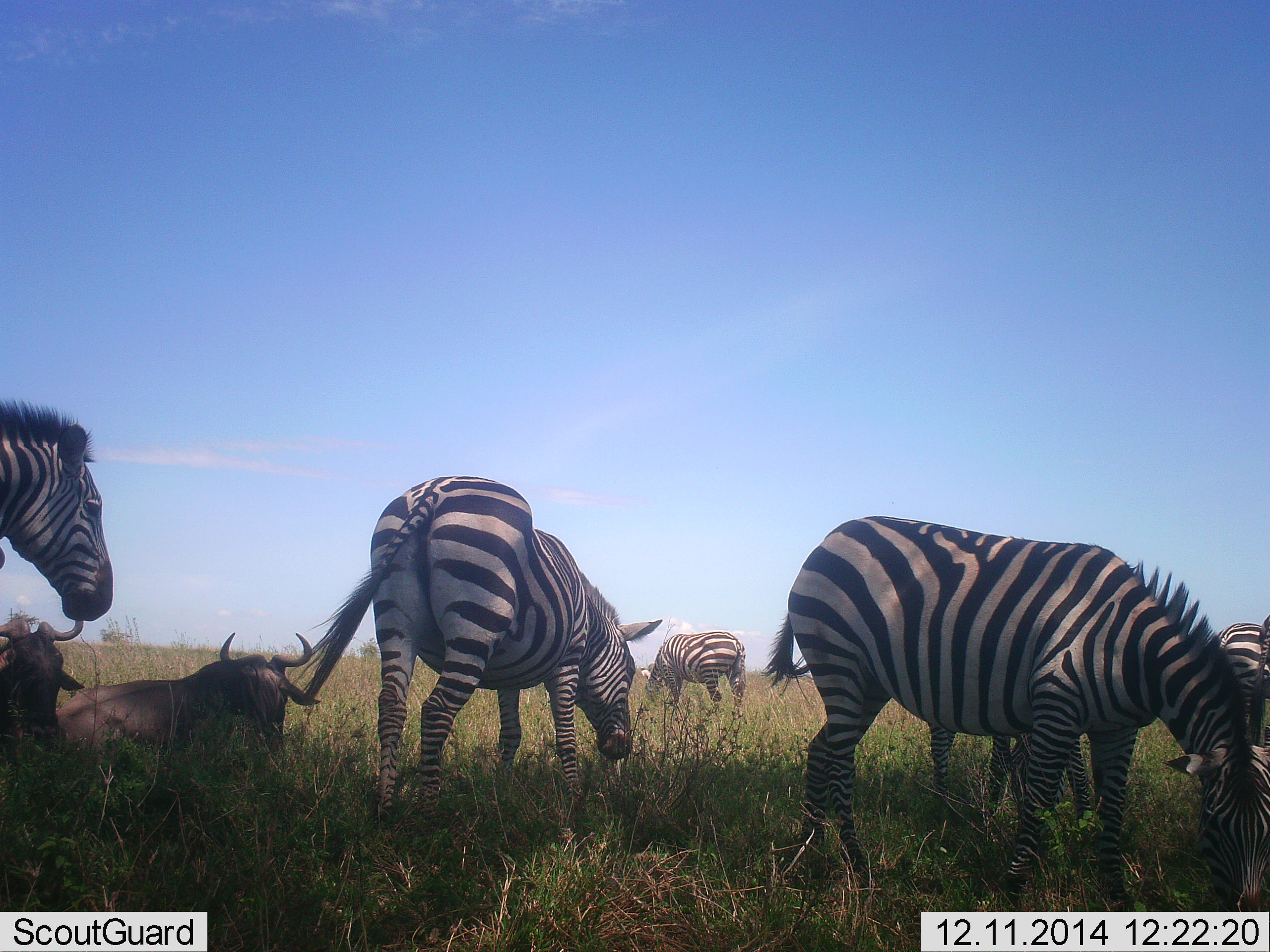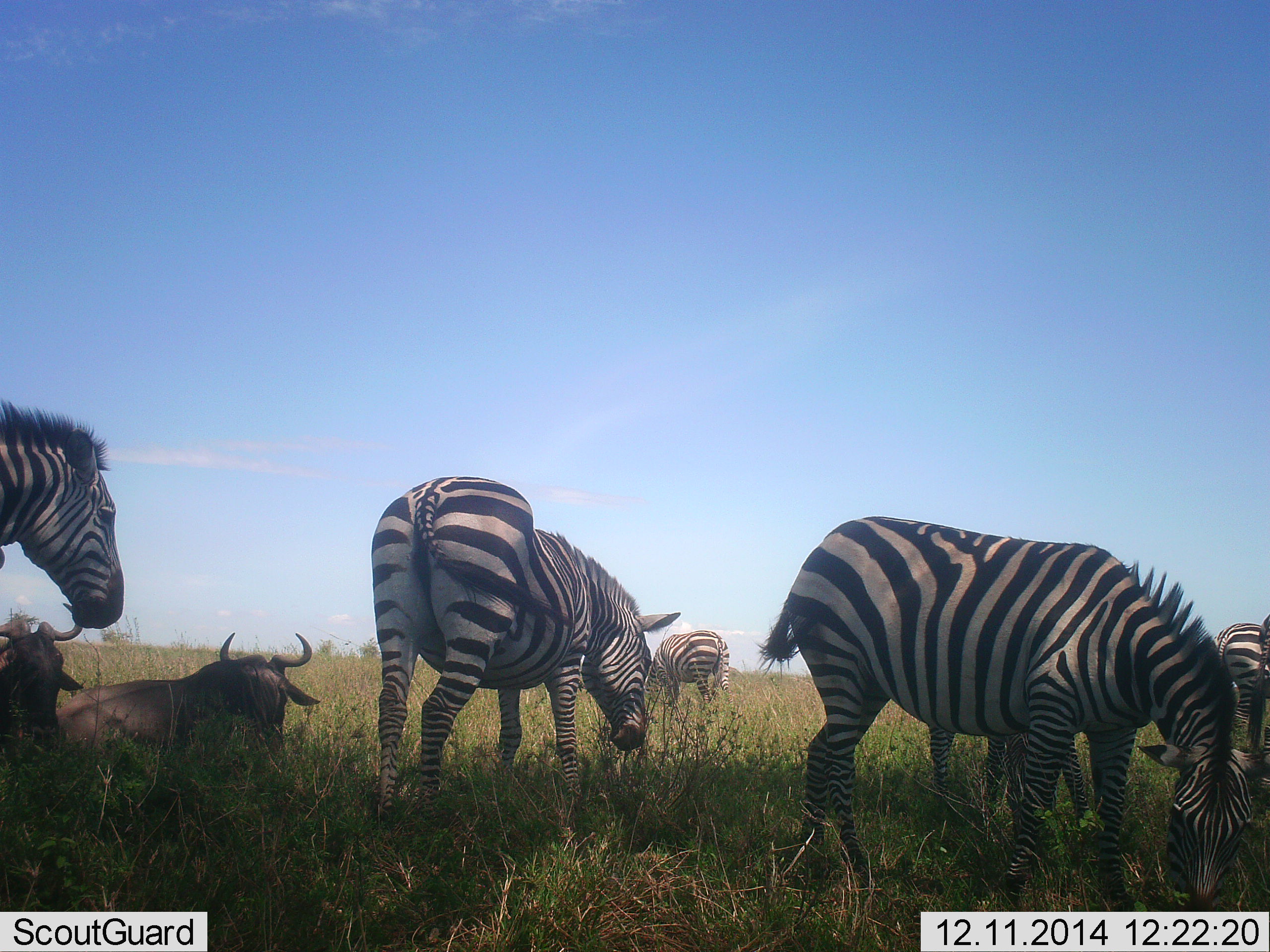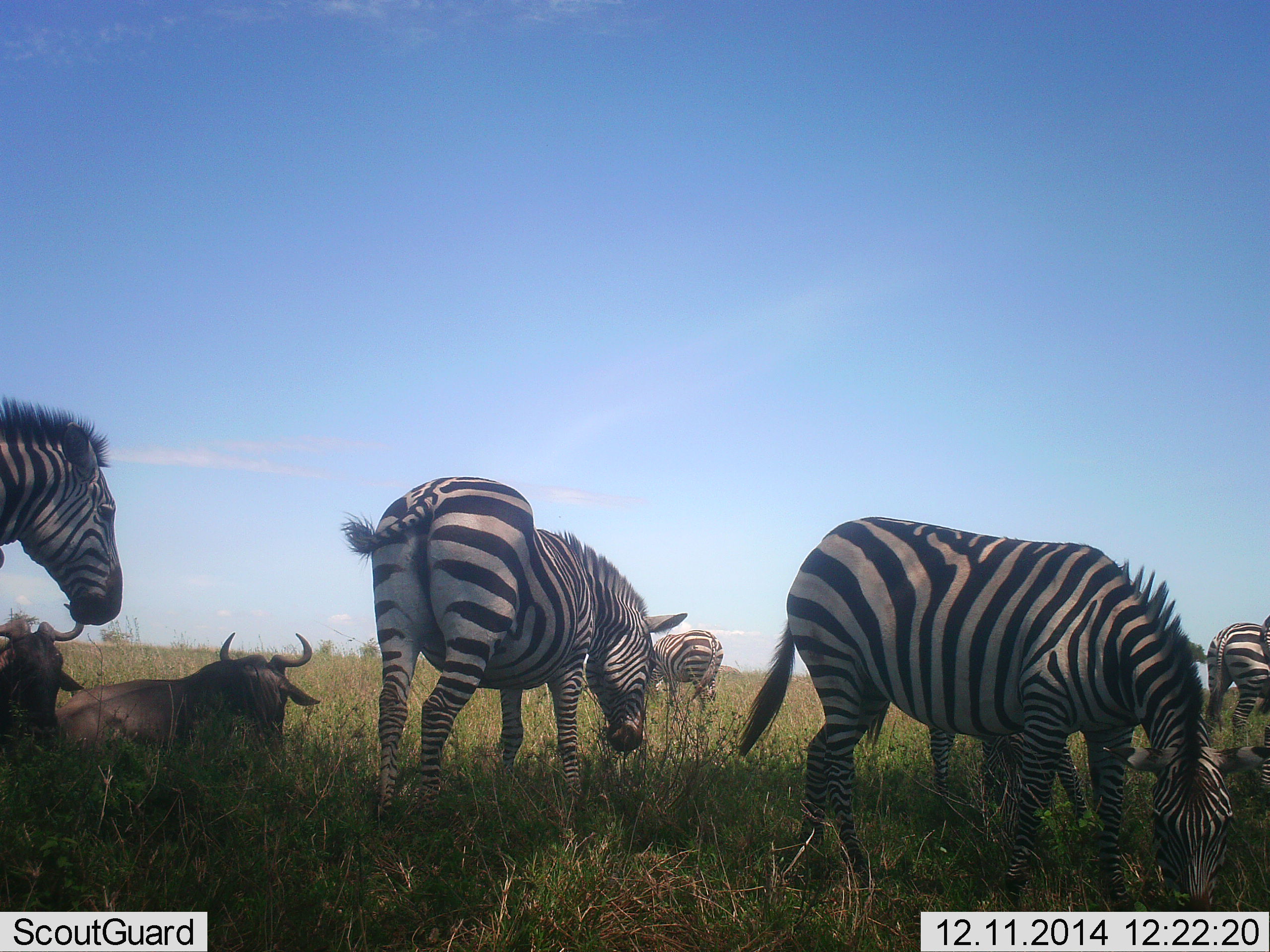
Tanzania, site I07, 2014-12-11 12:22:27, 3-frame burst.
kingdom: Animalia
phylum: Chordata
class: Mammalia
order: Artiodactyla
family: Bovidae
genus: Connochaetes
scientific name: Connochaetes taurinus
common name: blue wildebeest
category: wildebeest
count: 2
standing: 18%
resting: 91%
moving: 0%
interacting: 9%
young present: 9%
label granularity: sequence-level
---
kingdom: Animalia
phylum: Chordata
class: Mammalia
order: Perissodactyla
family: Equidae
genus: Equus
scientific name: Equus quagga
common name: plains zebra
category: zebra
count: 7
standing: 40%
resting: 0%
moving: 10%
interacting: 0%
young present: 0%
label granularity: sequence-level